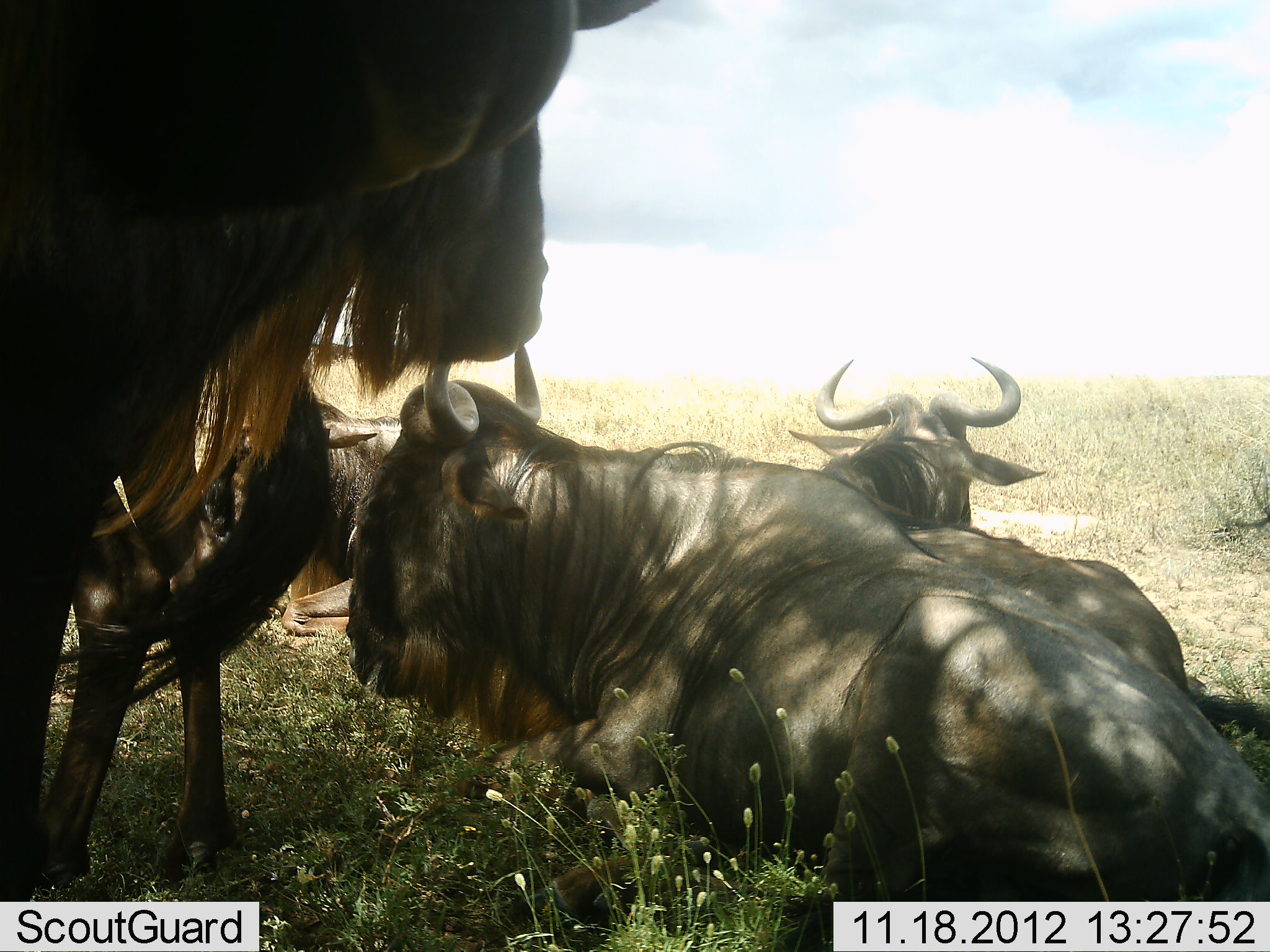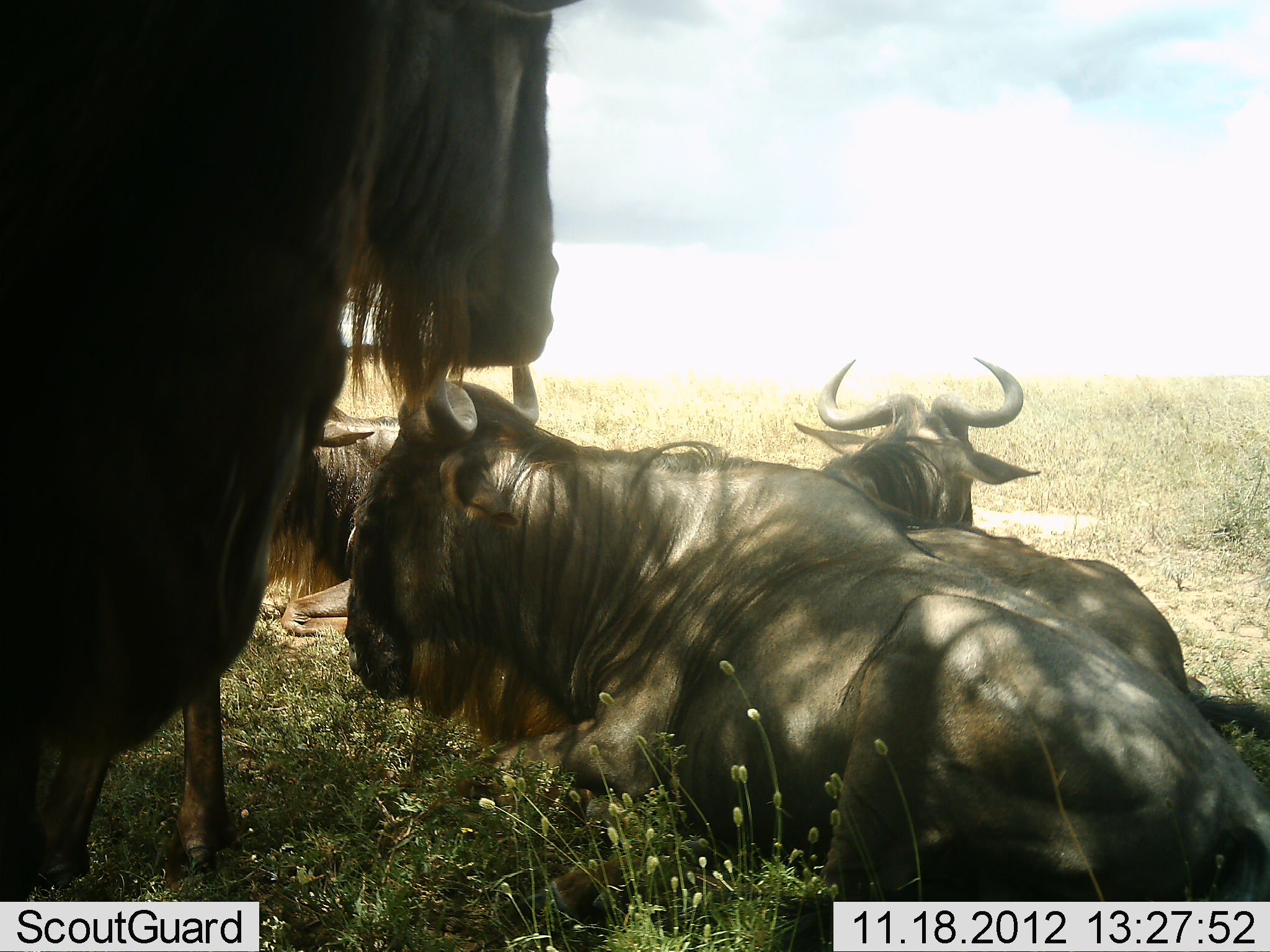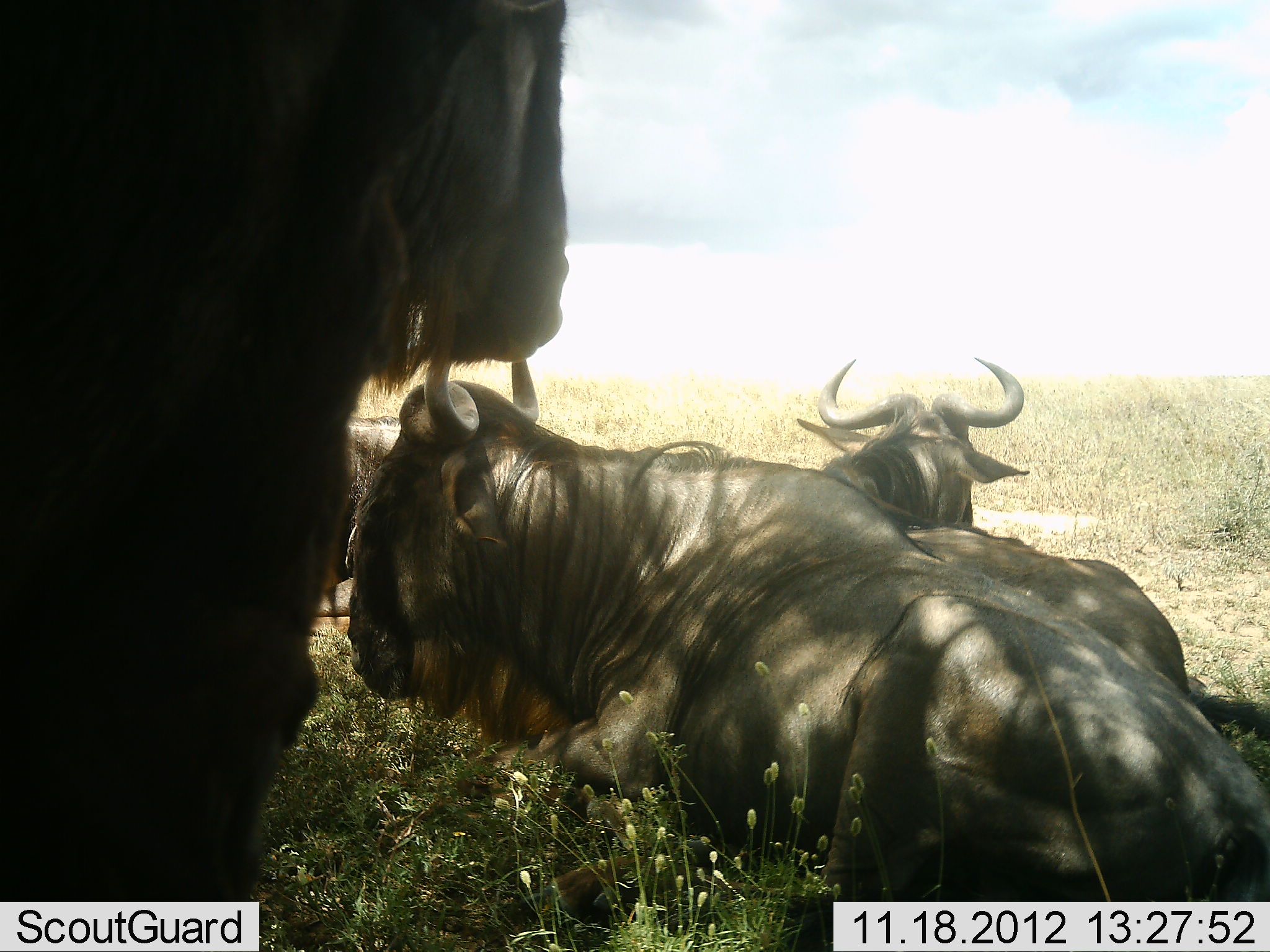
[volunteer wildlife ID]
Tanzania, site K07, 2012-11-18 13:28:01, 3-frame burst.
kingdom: Animalia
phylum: Chordata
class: Mammalia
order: Artiodactyla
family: Bovidae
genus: Connochaetes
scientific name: Connochaetes taurinus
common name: blue wildebeest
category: wildebeest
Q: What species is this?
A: Wildebeest (blue wildebeest) (Connochaetes taurinus).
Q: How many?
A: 6.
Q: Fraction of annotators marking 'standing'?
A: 60%.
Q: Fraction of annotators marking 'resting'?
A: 100%.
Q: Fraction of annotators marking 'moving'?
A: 10%.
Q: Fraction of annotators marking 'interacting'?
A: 0%.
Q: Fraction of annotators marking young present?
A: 0%.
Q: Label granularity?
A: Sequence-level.